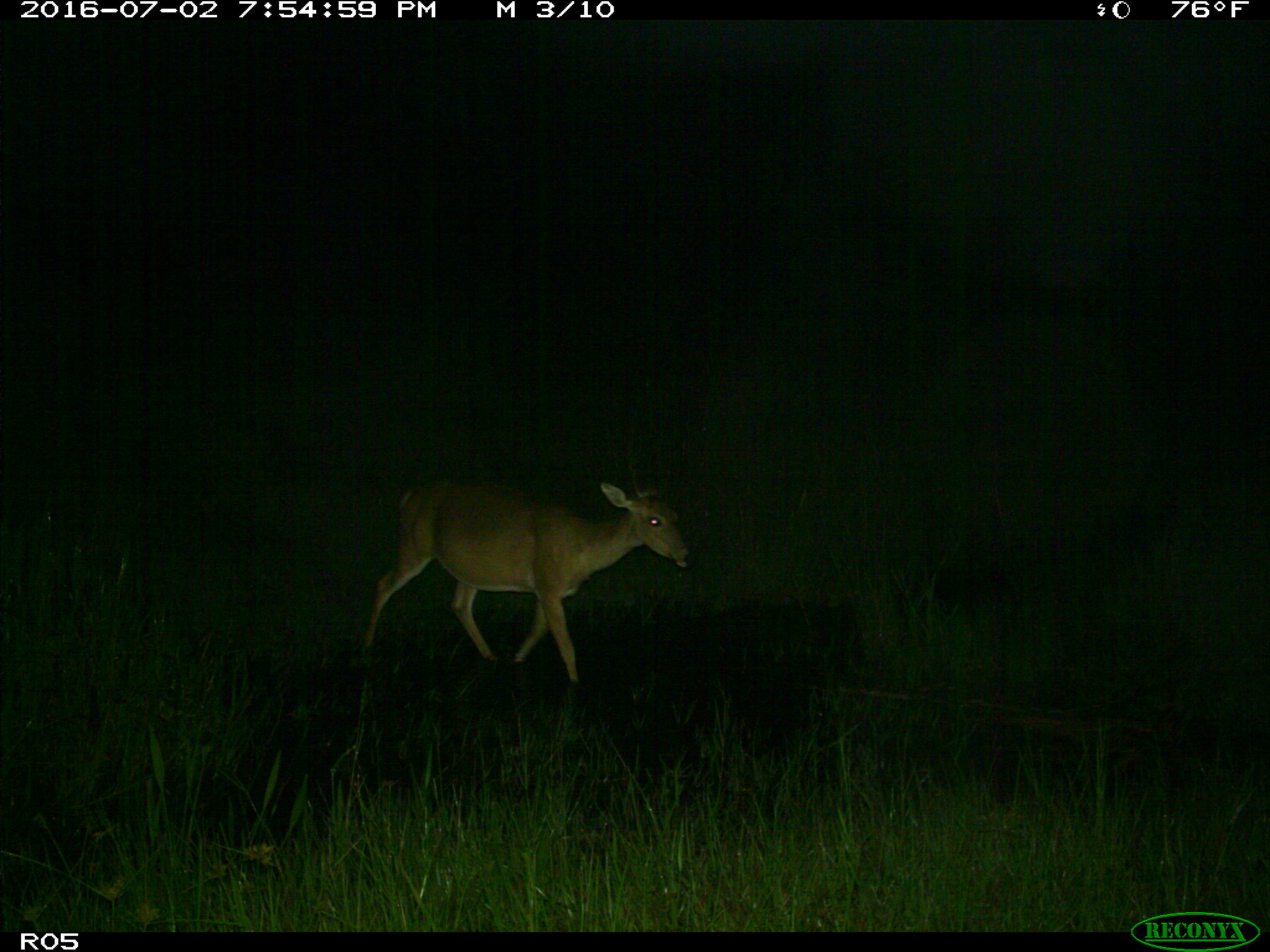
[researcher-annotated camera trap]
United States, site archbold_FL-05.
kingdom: Animalia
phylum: Chordata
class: Mammalia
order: Artiodactyla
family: Cervidae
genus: Odocoileus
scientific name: Odocoileus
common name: deer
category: unidentified deer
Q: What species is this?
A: Unidentified deer (deer) (Odocoileus).